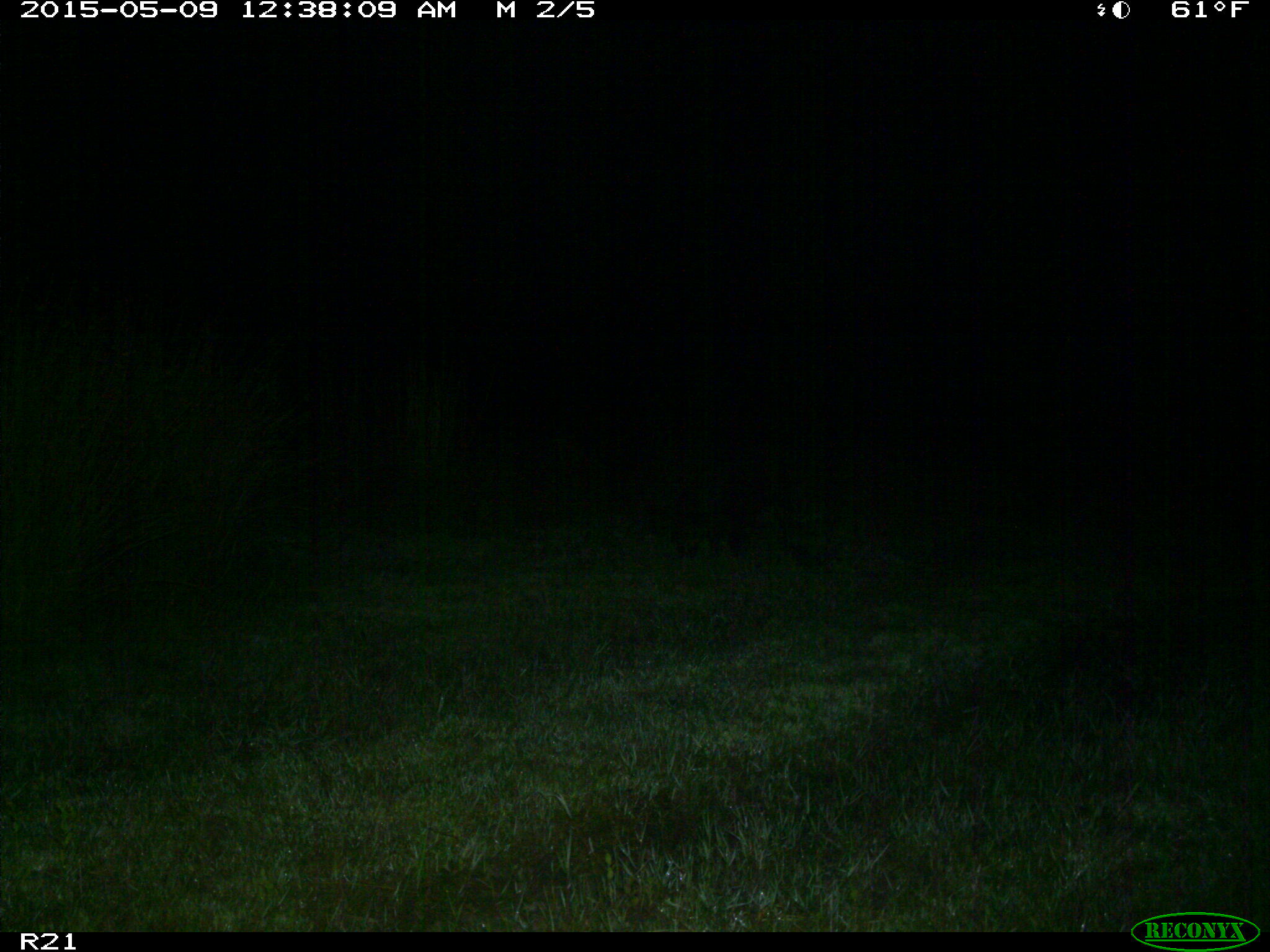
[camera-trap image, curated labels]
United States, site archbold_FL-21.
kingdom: Animalia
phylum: Chordata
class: Mammalia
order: Artiodactyla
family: Suidae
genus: Sus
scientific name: Sus scrofa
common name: wild boar